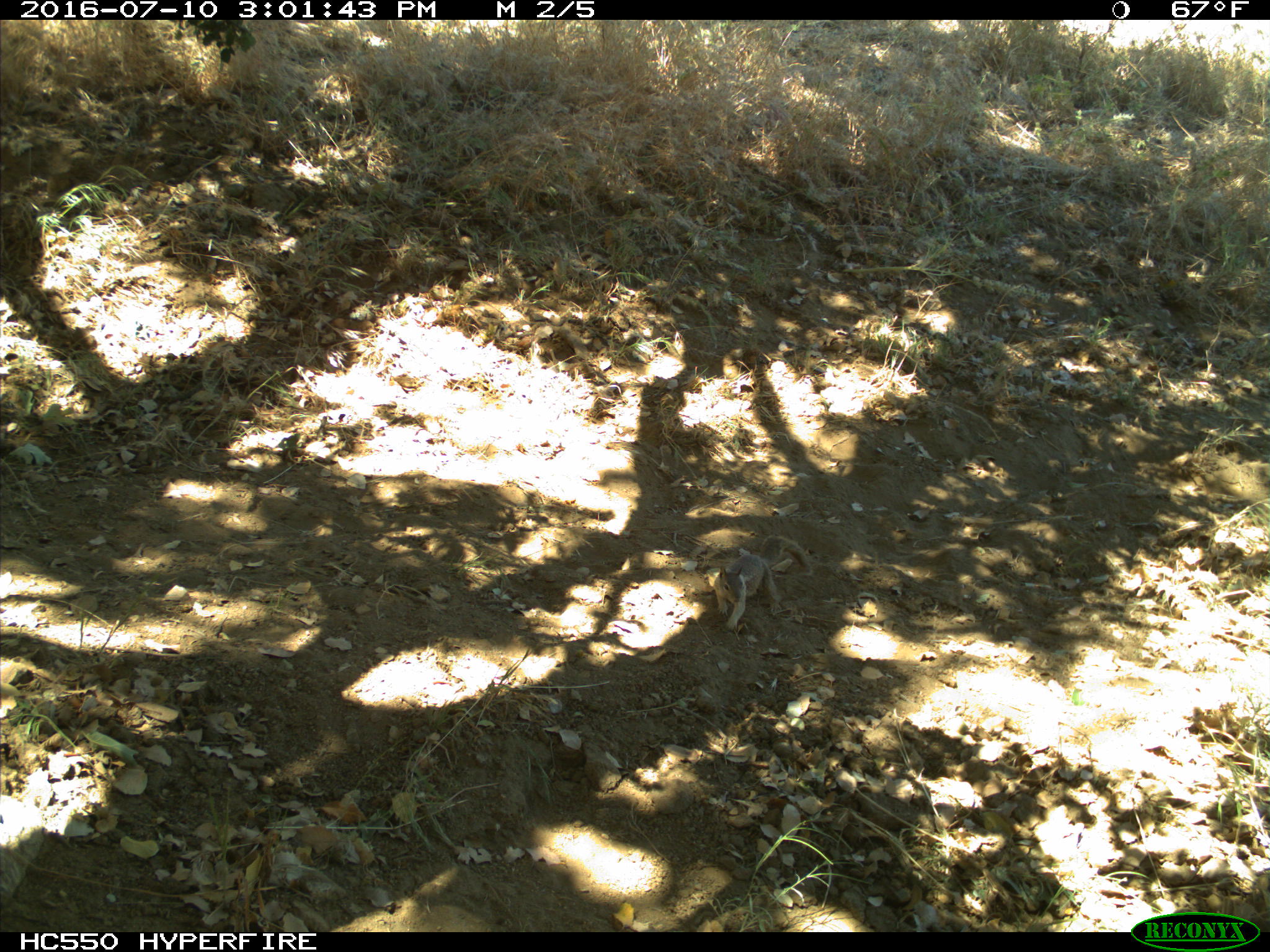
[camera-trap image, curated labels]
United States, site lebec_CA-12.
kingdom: Animalia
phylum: Chordata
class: Mammalia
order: Rodentia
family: Sciuridae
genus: Otospermophilus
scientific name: Otospermophilus beecheyi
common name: california ground squirrel